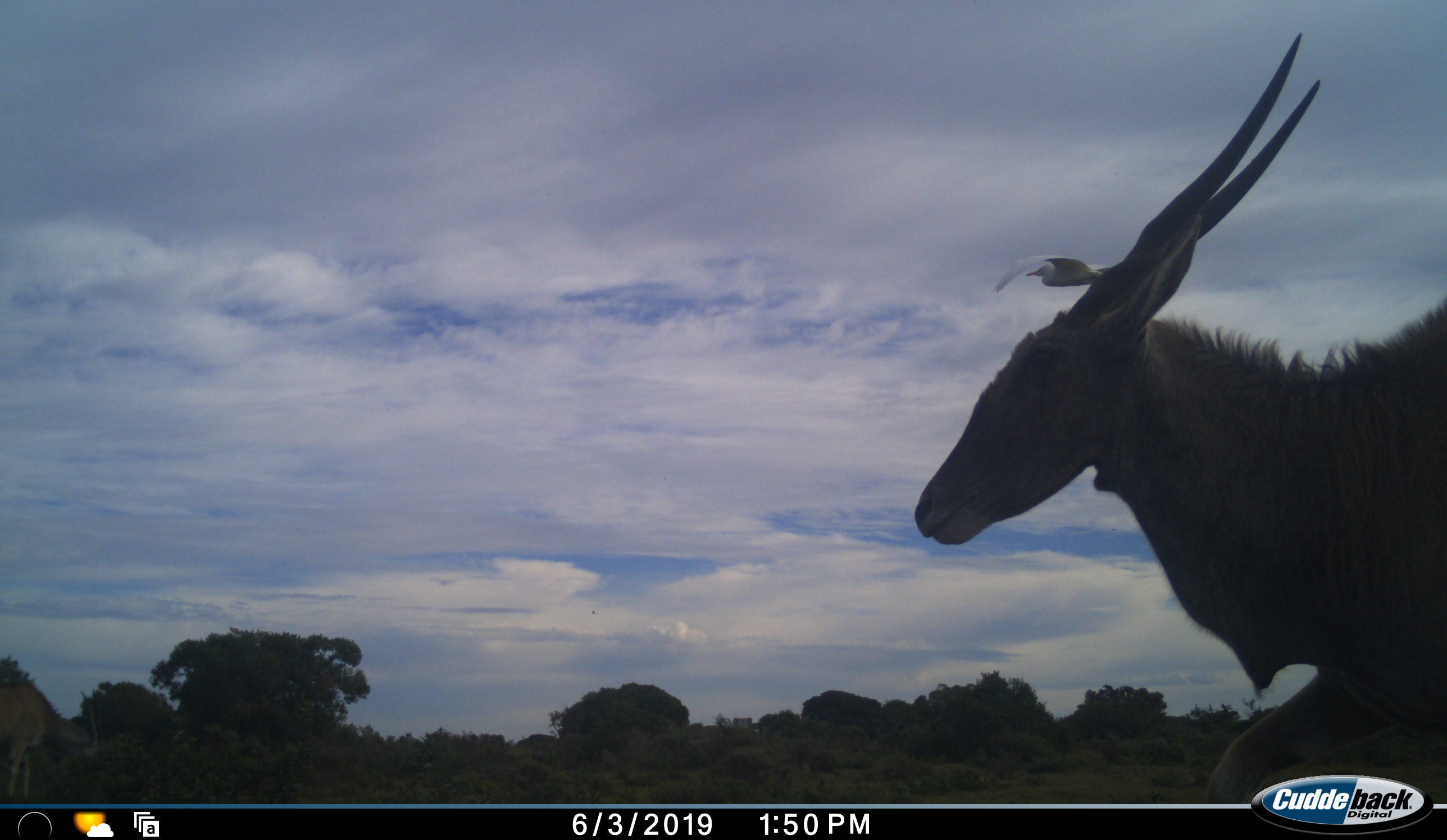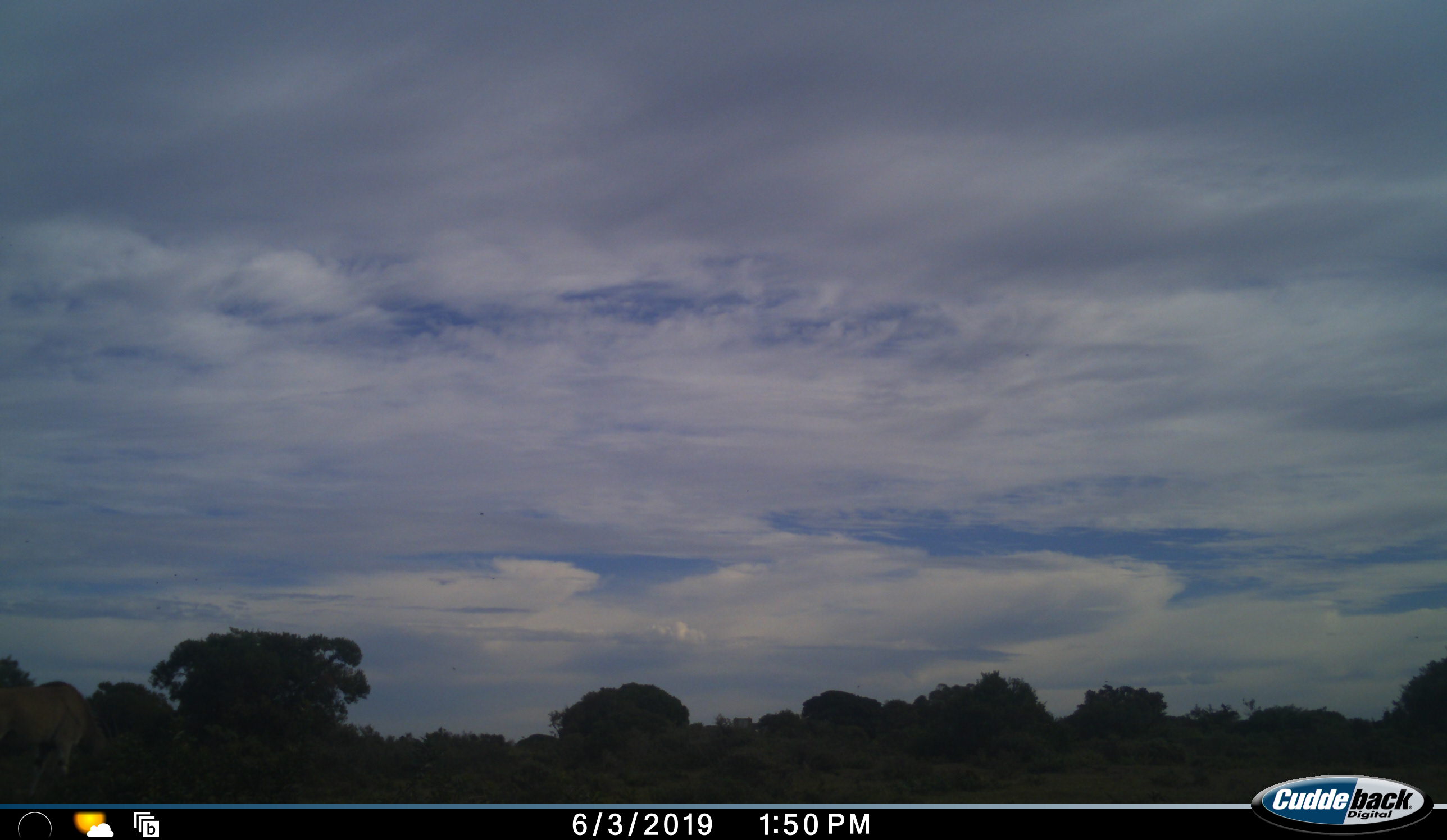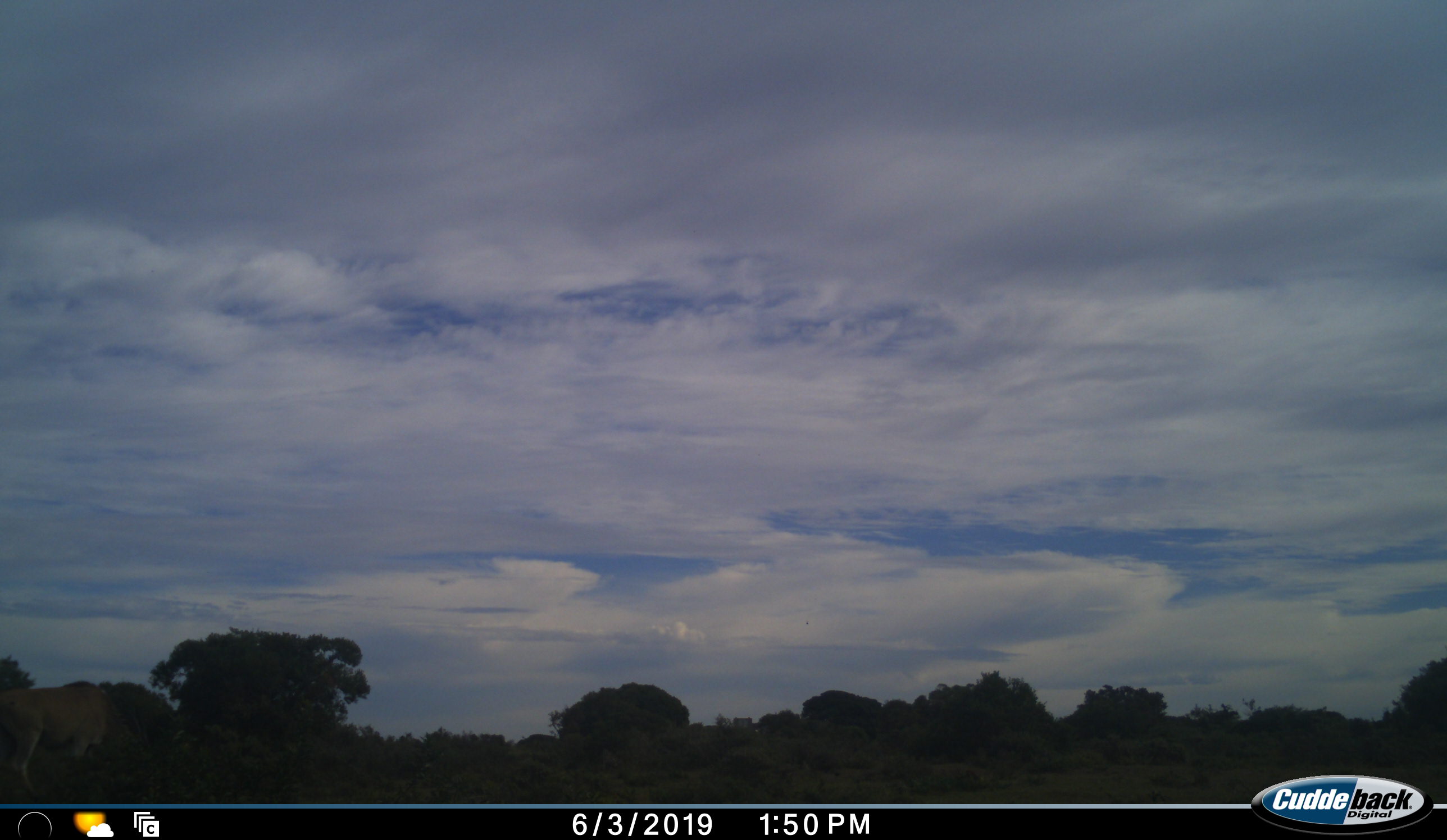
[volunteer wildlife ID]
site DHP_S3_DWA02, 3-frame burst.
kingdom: Animalia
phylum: Chordata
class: Mammalia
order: Artiodactyla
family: Bovidae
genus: Tragelaphus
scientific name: Tragelaphus oryx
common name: eland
Eland (Tragelaphus oryx), count 2. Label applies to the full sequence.